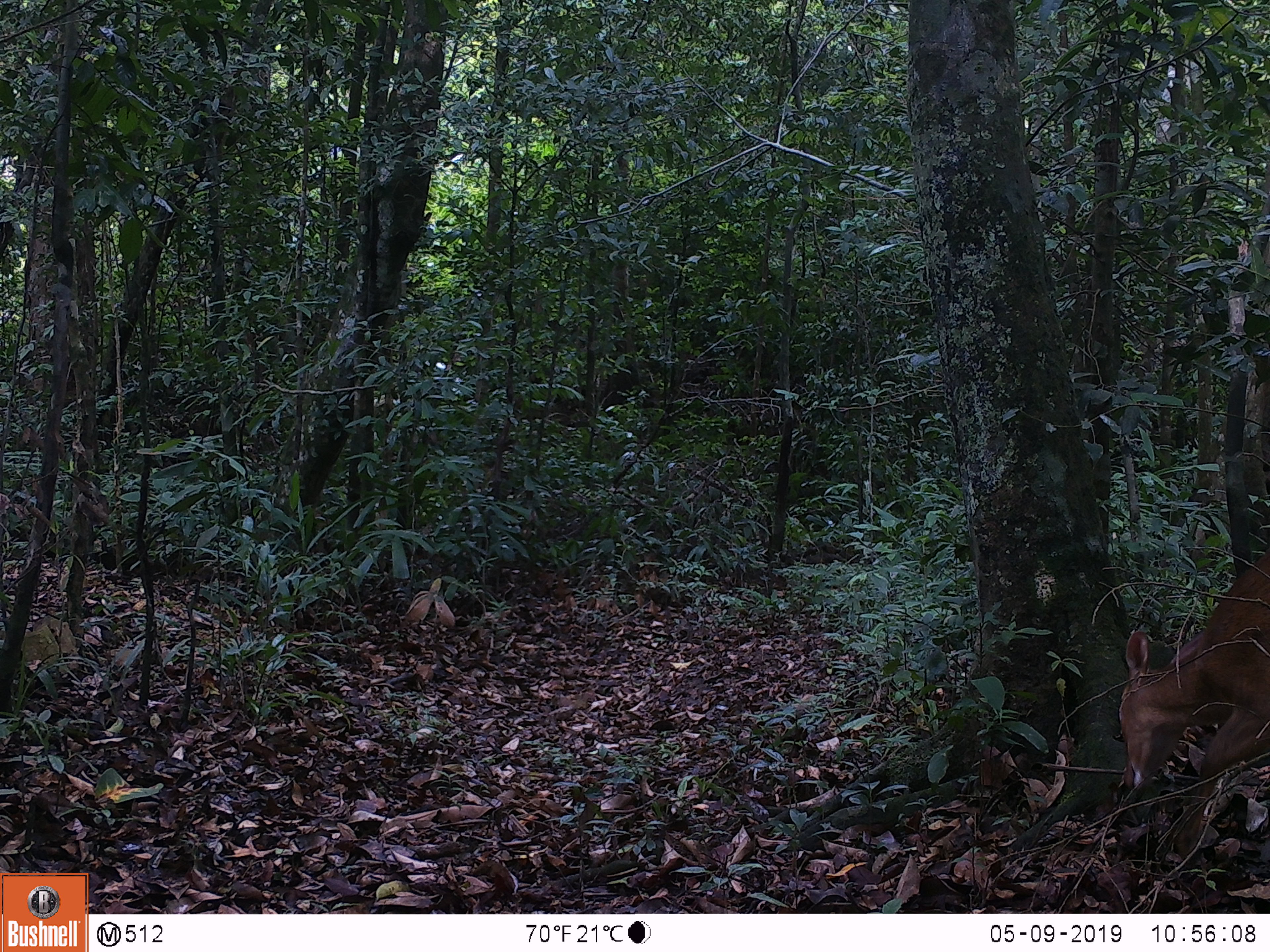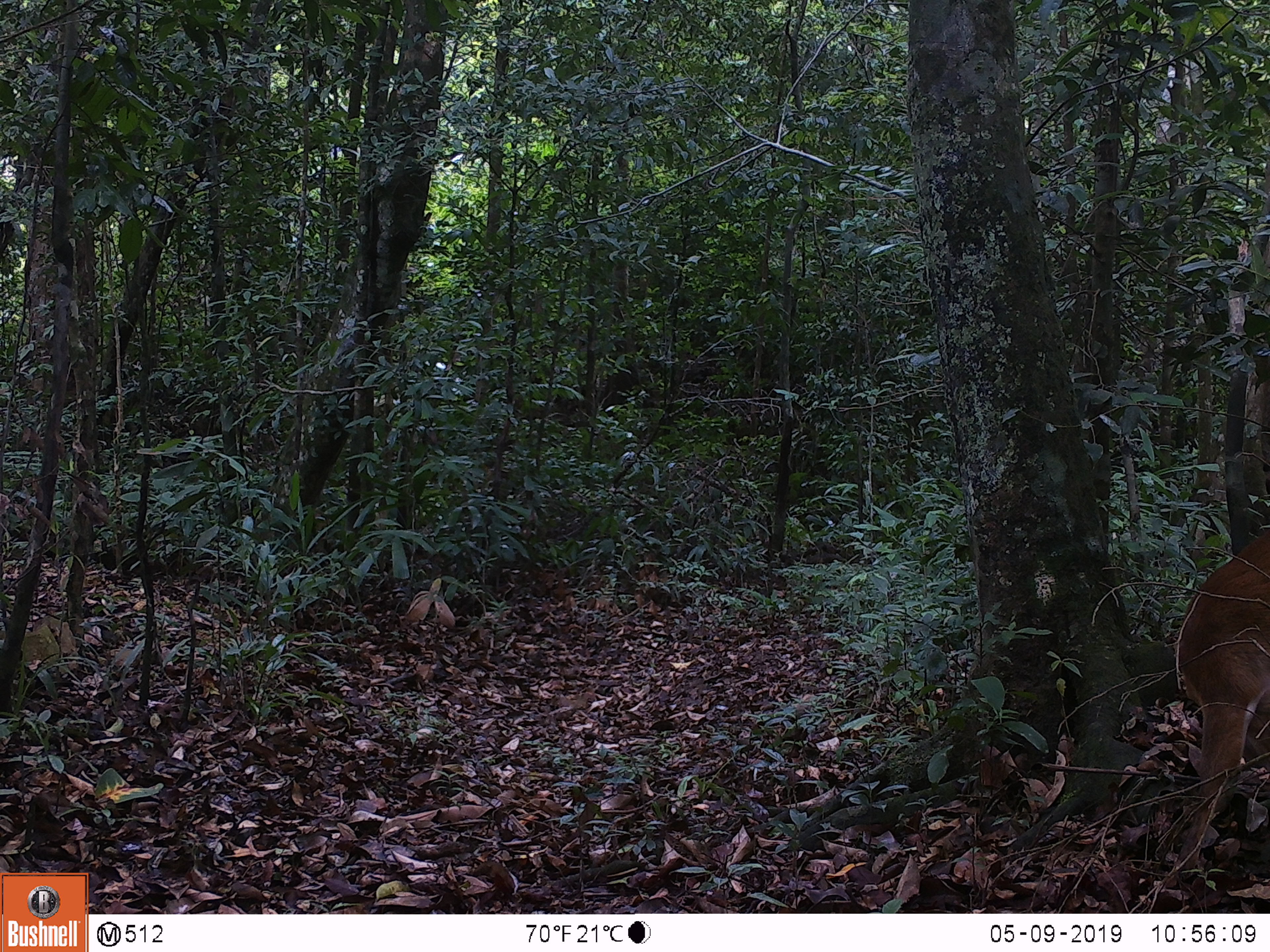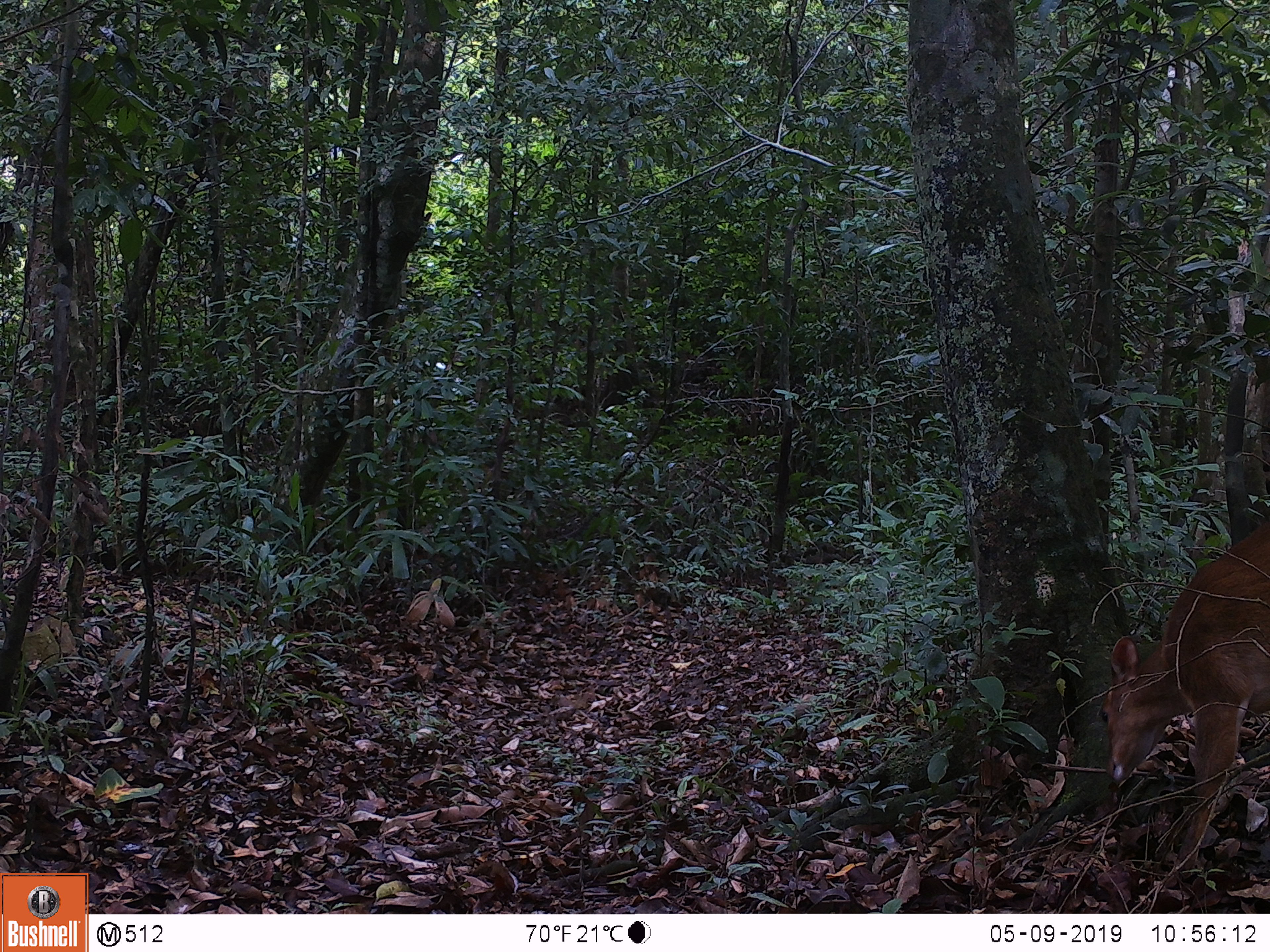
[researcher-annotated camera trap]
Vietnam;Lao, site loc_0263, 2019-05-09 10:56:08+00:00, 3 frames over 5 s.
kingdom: Animalia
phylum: Chordata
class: Mammalia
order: Artiodactyla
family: Cervidae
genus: Muntiacus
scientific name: Muntiacus vuquangensis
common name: large-antlered muntjac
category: large antlered muntjac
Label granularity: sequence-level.